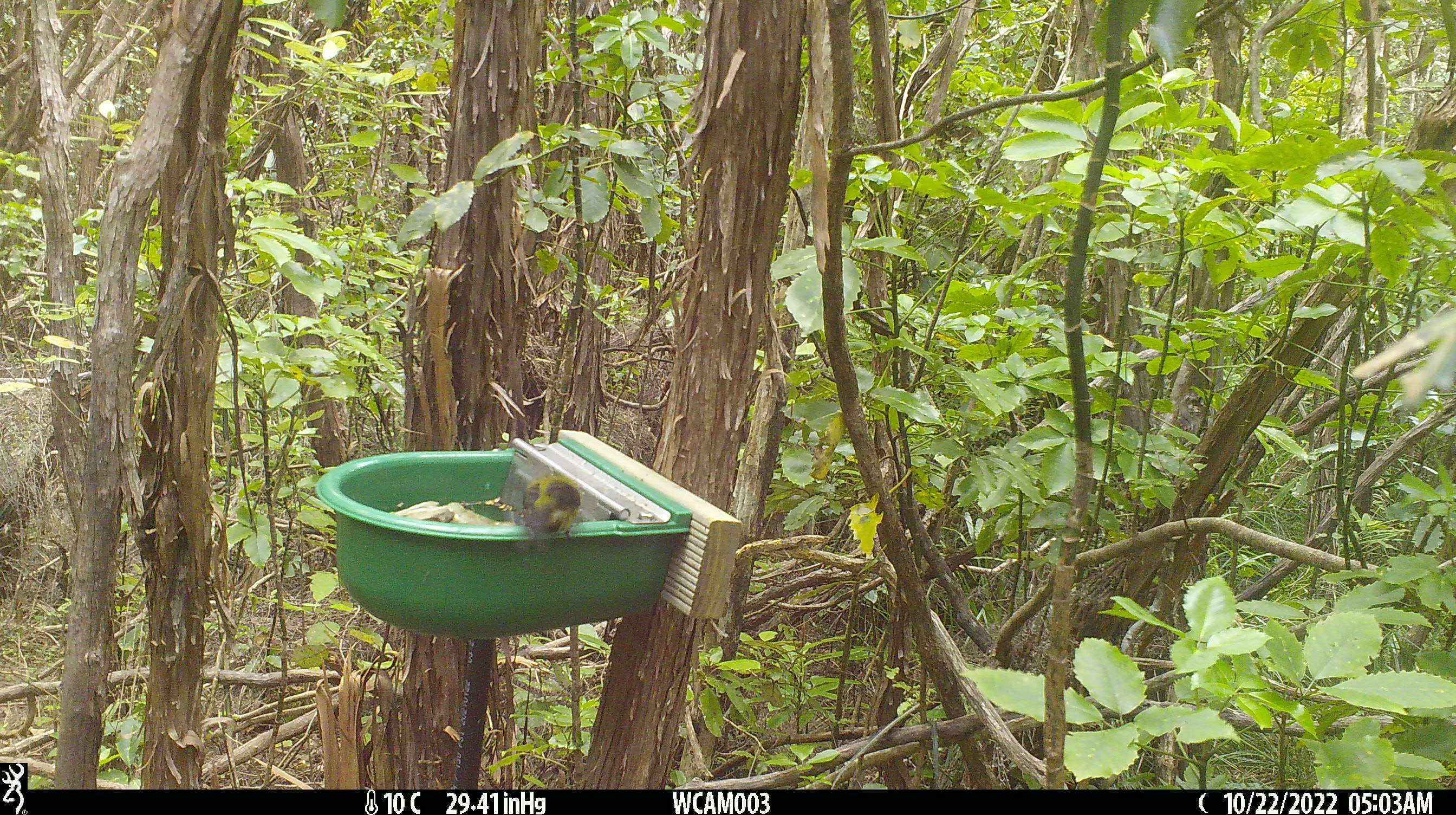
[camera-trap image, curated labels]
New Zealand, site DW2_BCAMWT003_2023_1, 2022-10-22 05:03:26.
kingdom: Animalia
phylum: Chordata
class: Aves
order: Passeriformes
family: Meliphagidae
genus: Anthornis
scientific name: Anthornis melanura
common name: new zealand bellbird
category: bellbird